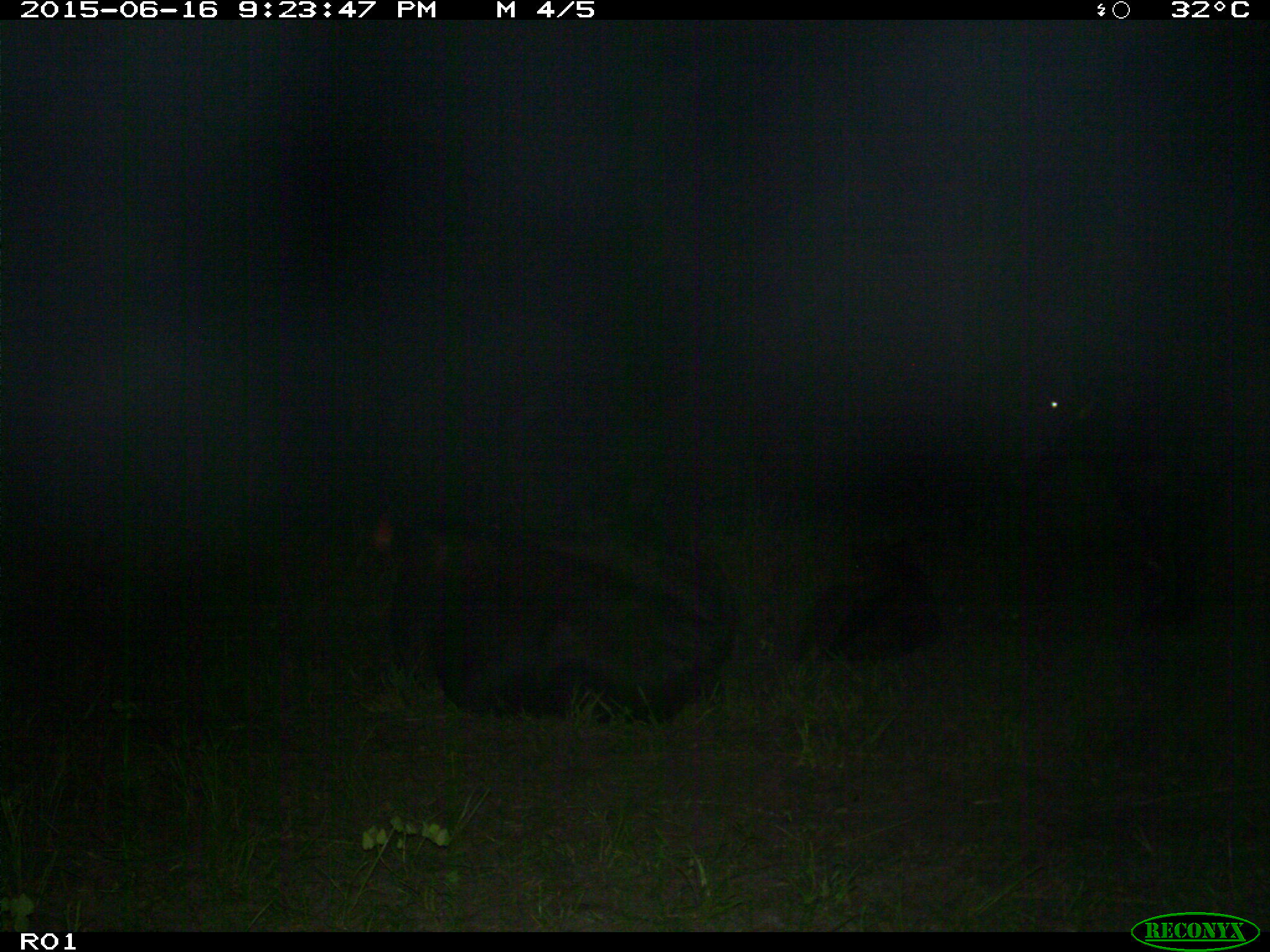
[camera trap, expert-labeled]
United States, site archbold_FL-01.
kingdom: Animalia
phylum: Chordata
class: Mammalia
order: Artiodactyla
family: Bovidae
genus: Bos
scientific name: Bos taurus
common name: domestic cow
Bos taurus (domestic cow).